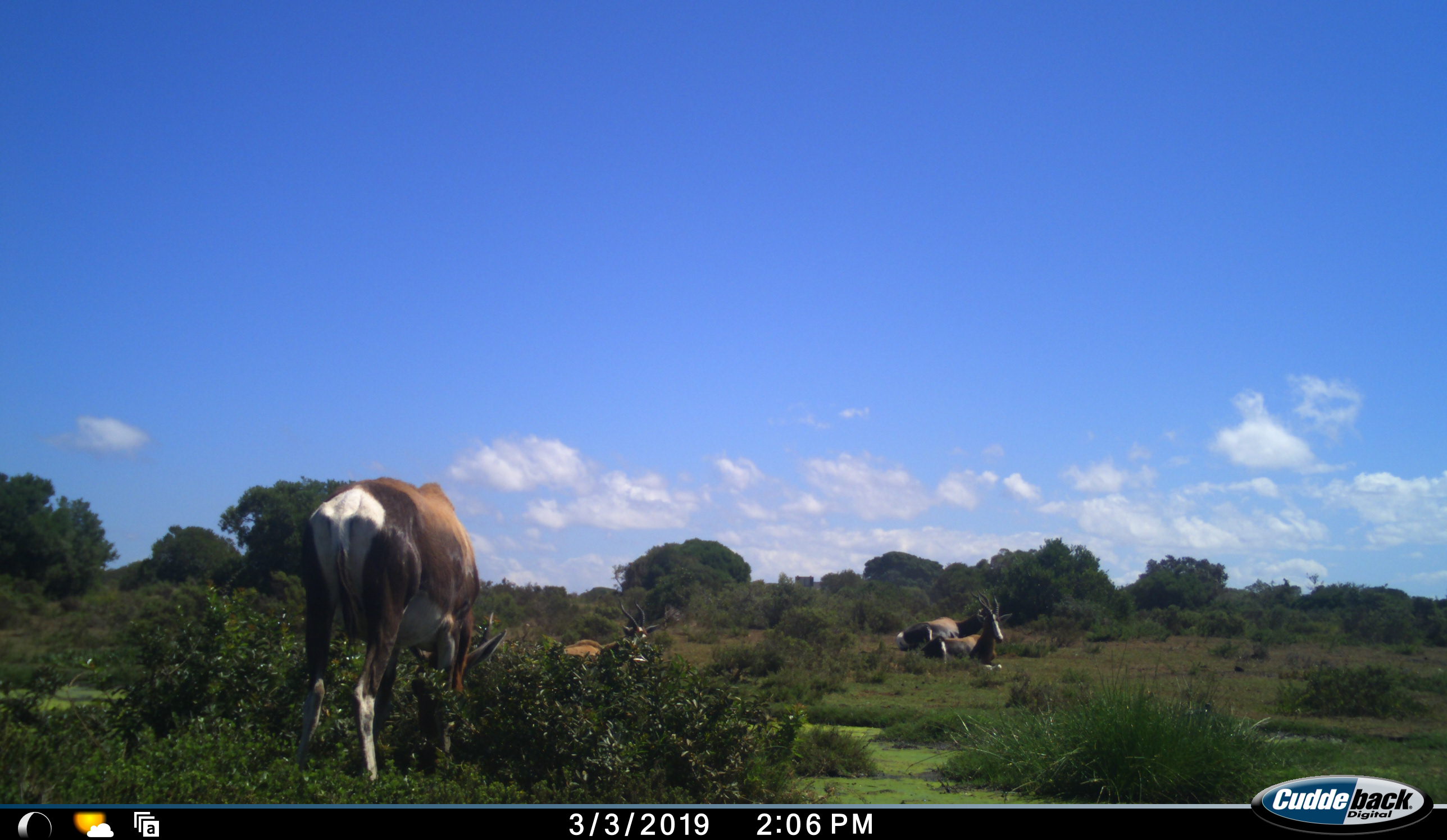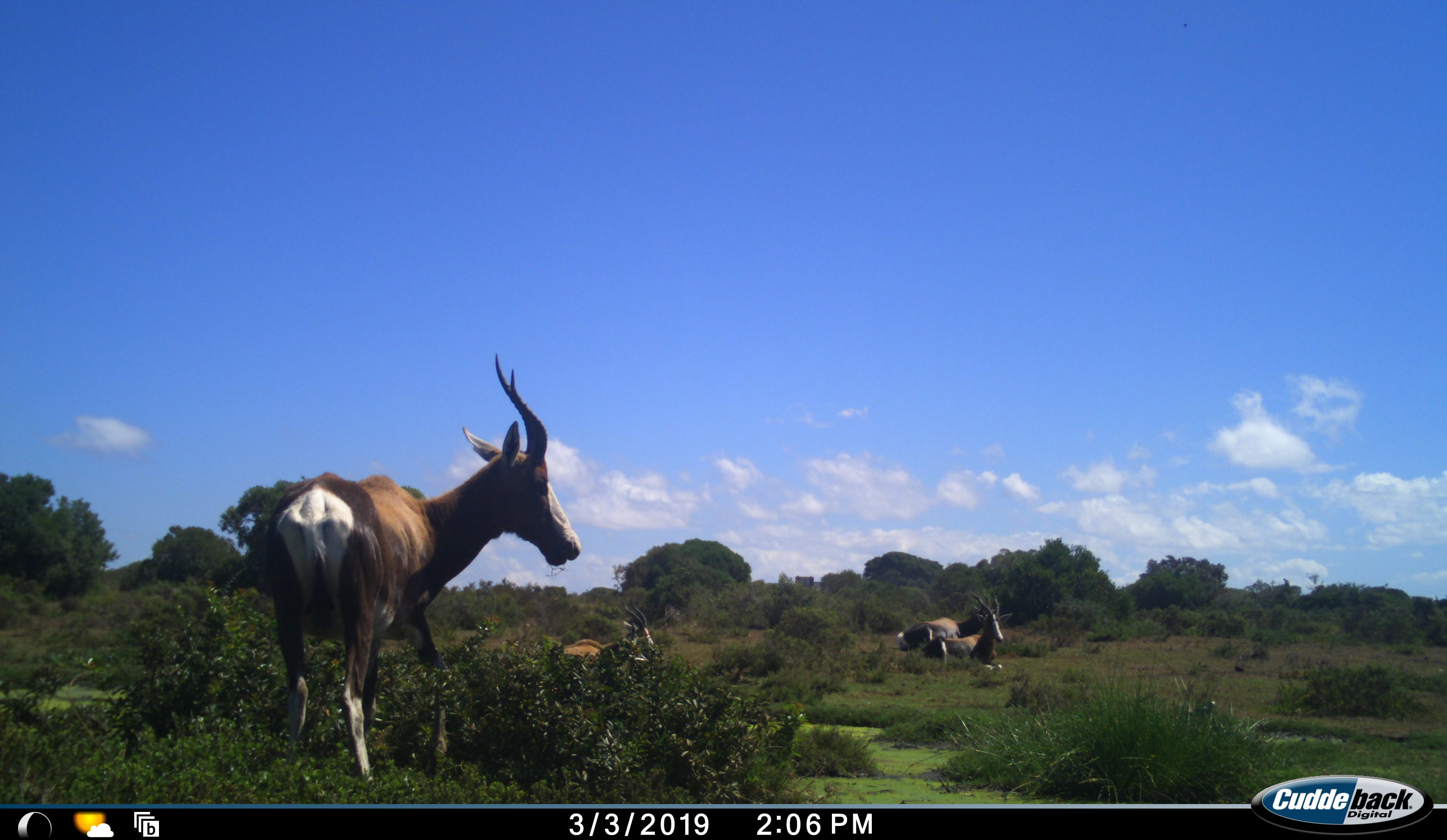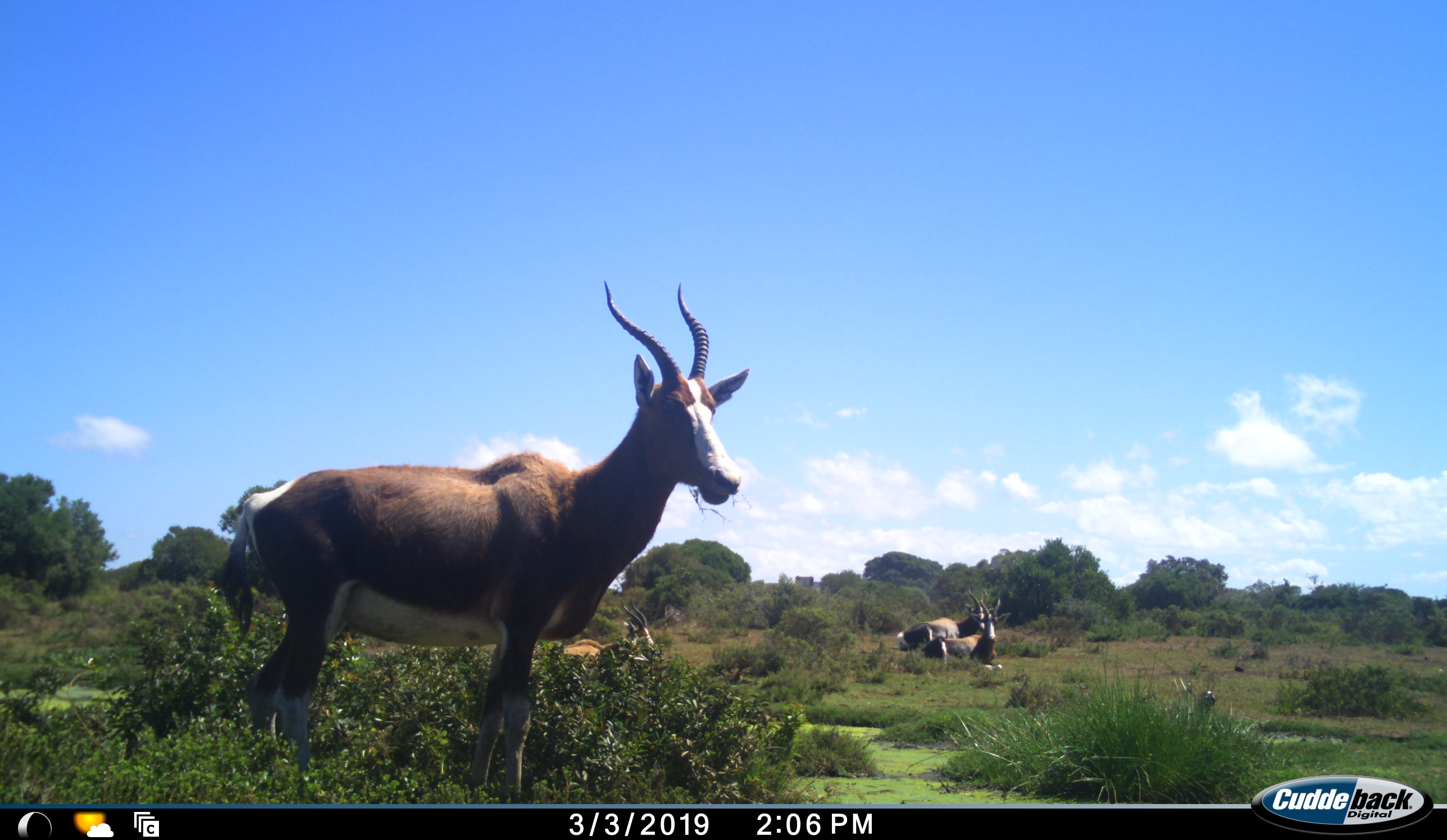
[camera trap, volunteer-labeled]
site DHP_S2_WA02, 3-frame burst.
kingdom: Animalia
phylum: Chordata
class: Mammalia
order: Artiodactyla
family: Bovidae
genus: Damaliscus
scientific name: Damaliscus pygargus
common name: bontebok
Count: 4.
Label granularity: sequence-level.